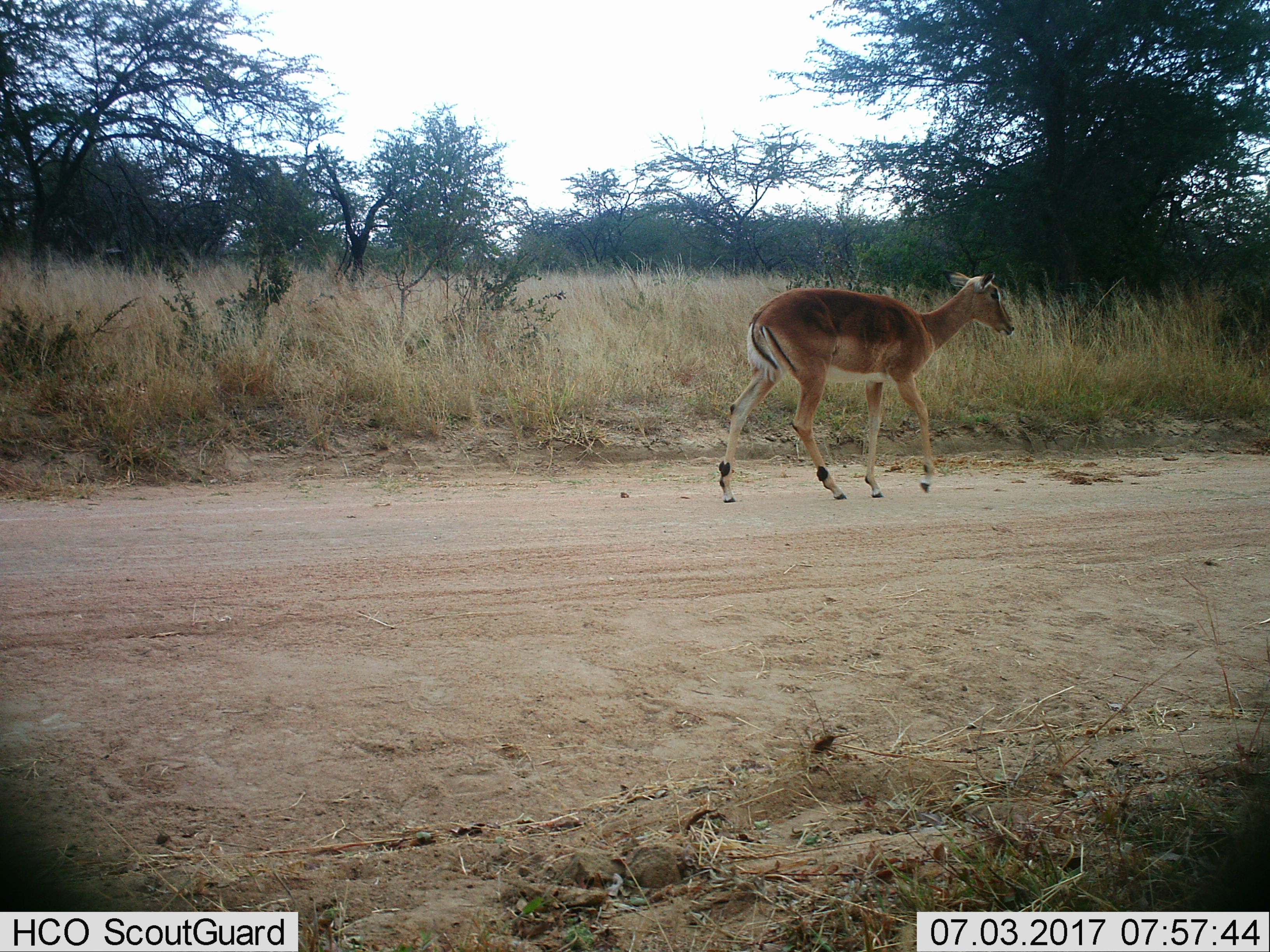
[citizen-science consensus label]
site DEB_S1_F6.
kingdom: Animalia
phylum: Chordata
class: Mammalia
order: Artiodactyla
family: Bovidae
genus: Aepyceros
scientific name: Aepyceros melampus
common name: impala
Impala (Aepyceros melampus), count 1. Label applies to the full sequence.